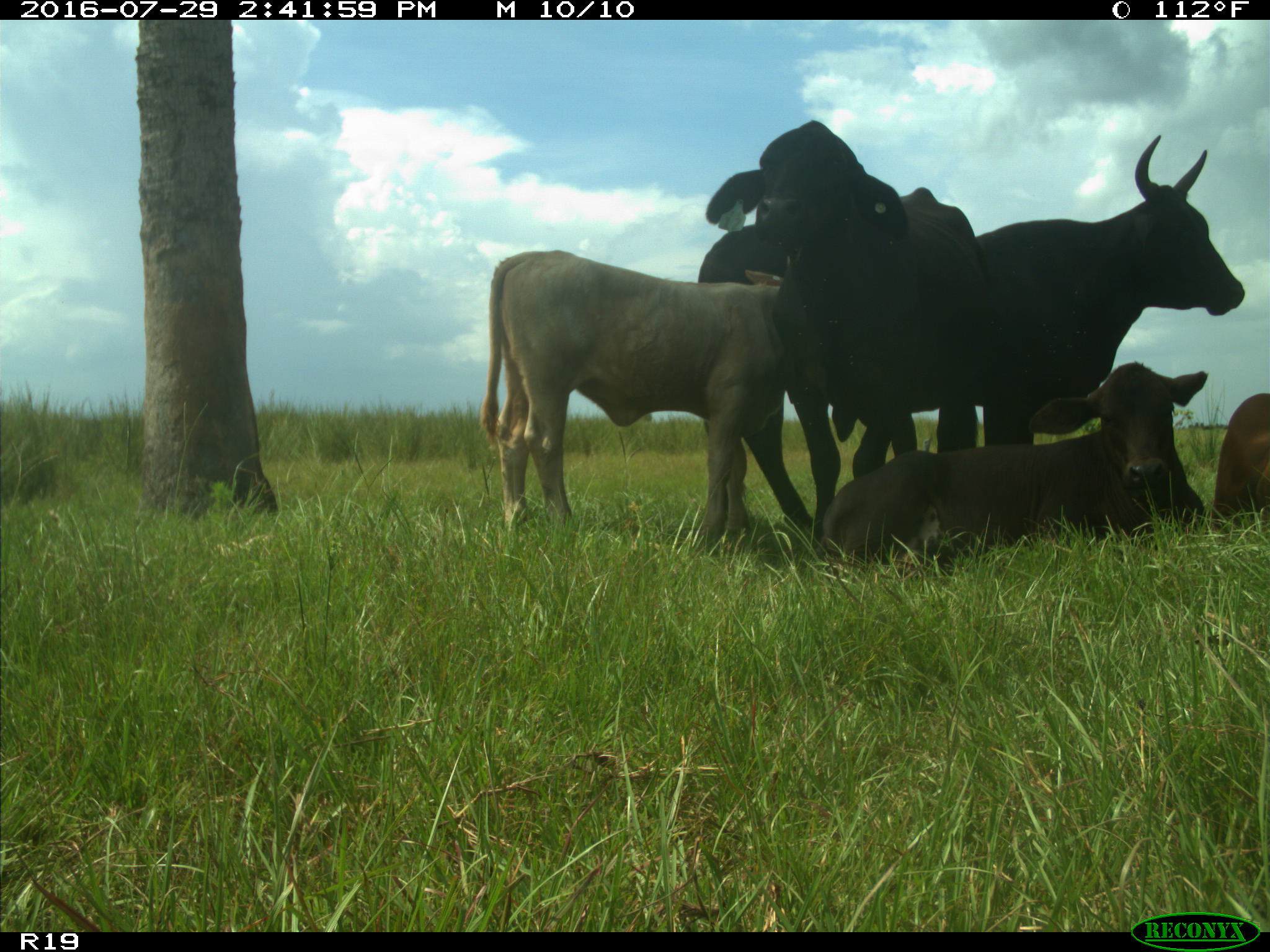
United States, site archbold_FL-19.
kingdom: Animalia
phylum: Chordata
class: Mammalia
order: Artiodactyla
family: Bovidae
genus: Bos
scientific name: Bos taurus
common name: domestic cow